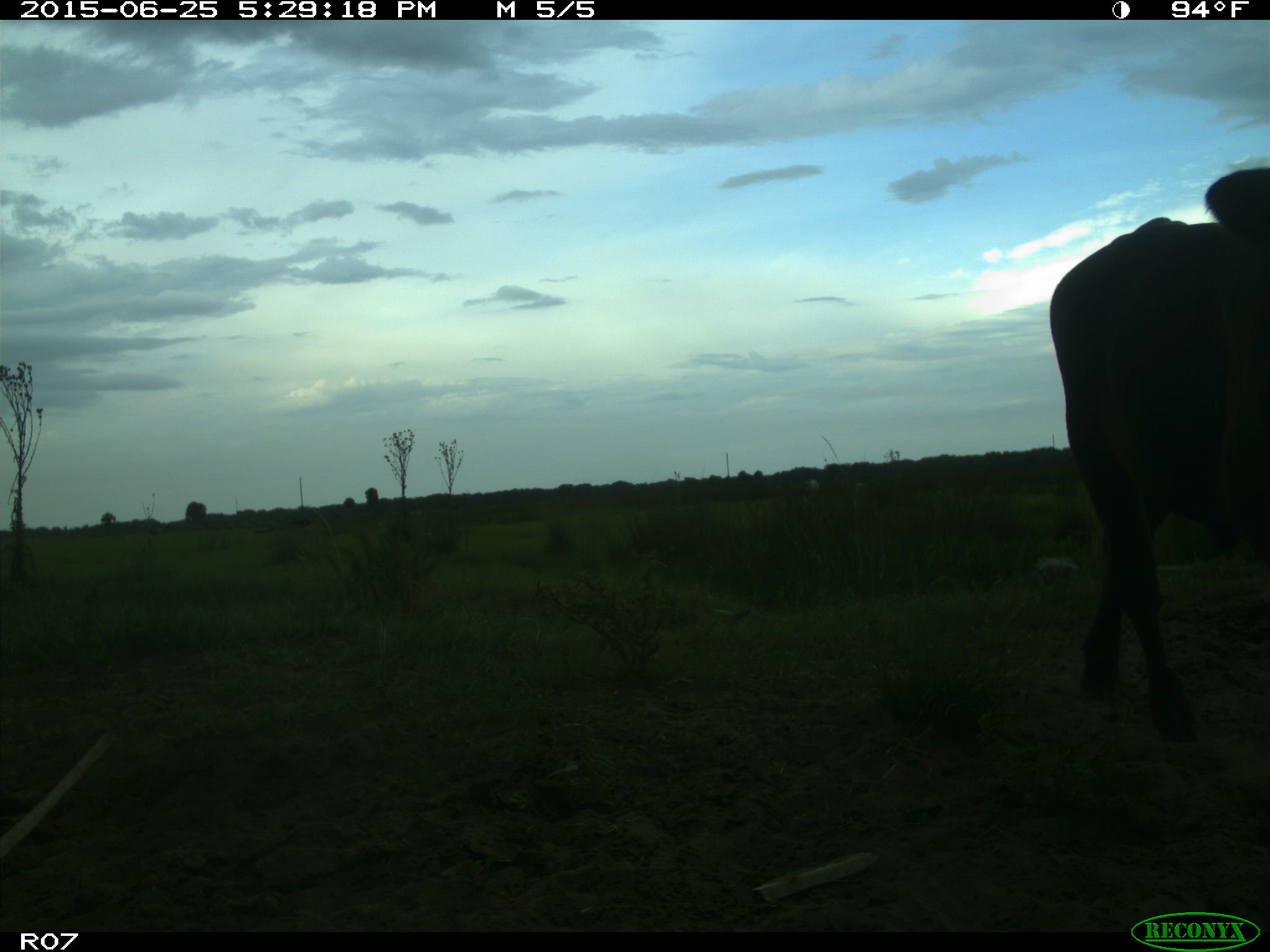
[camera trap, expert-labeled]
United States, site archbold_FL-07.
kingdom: Animalia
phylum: Chordata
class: Mammalia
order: Artiodactyla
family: Bovidae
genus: Bos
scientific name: Bos taurus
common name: domestic cow